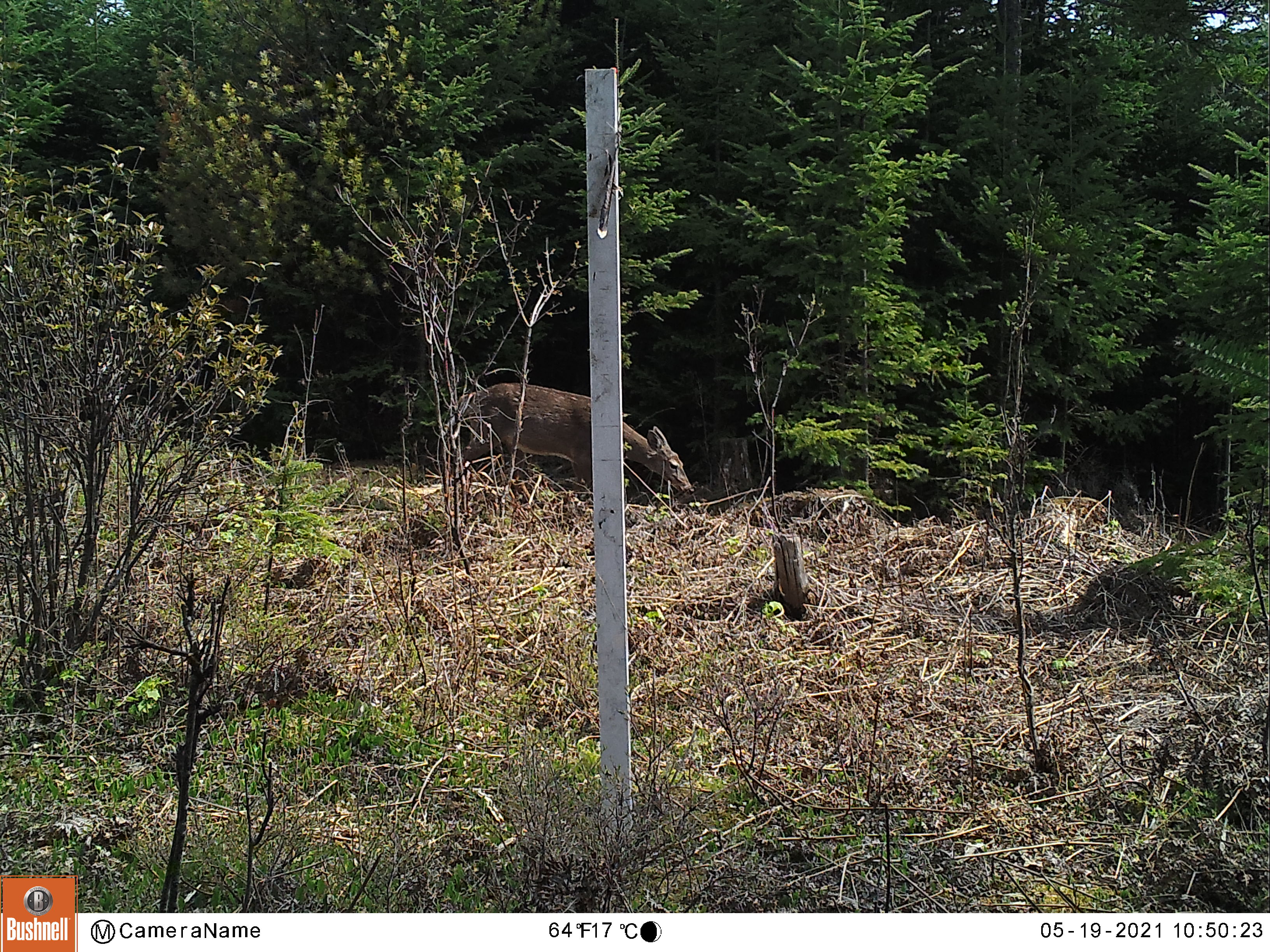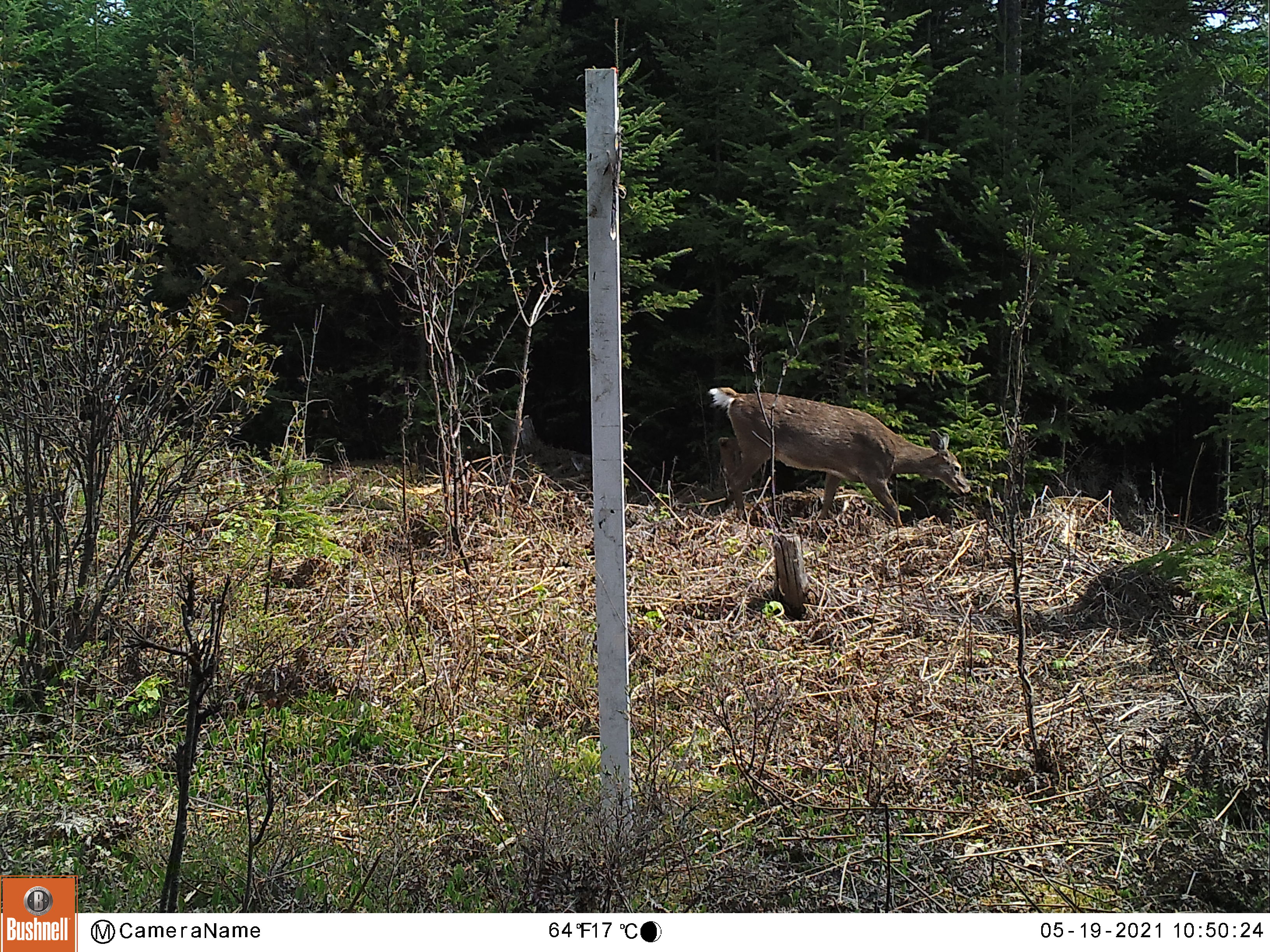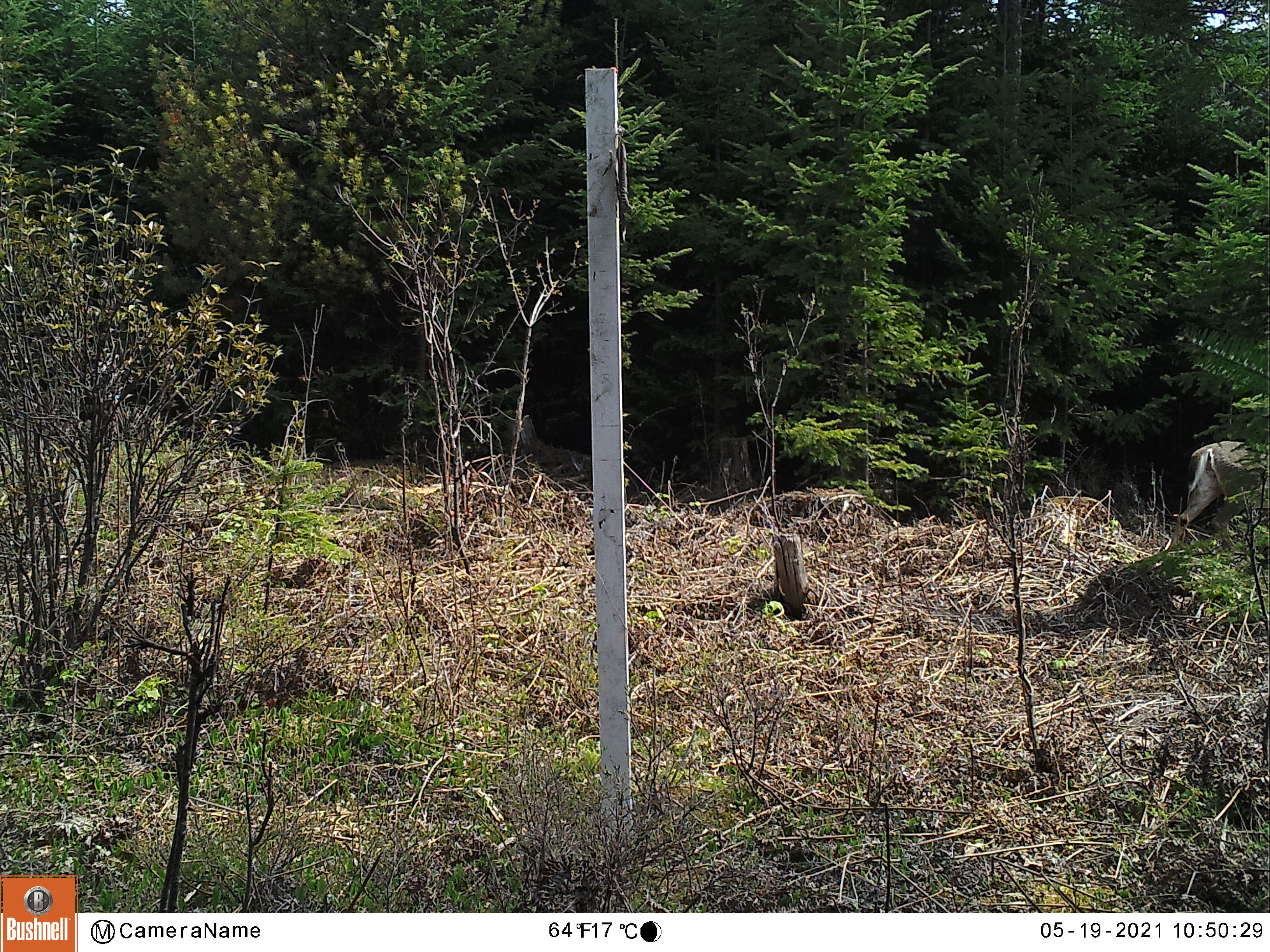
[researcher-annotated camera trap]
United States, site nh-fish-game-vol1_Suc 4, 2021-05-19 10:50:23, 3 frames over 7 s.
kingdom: Animalia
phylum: Chordata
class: Mammalia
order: Artiodactyla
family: Cervidae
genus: Odocoileus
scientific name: Odocoileus virginianus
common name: white-tailed deer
White-tailed deer (Odocoileus virginianus).